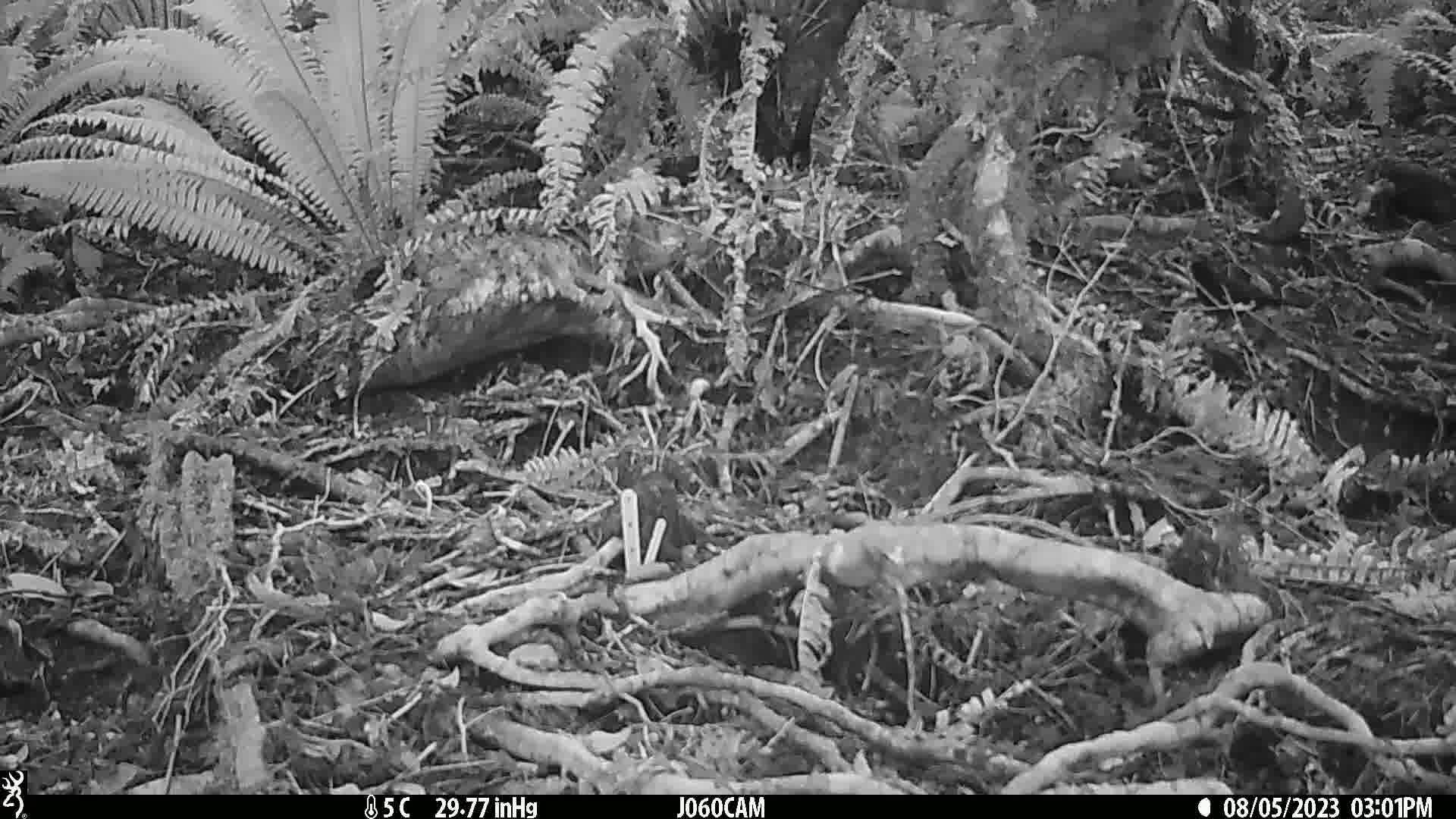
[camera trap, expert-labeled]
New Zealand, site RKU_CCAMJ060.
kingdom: Animalia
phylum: Chordata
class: Aves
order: Passeriformes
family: Turdidae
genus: Turdus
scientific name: Turdus merula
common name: eurasian blackbird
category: blackbird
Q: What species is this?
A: Blackbird (eurasian blackbird) (Turdus merula).